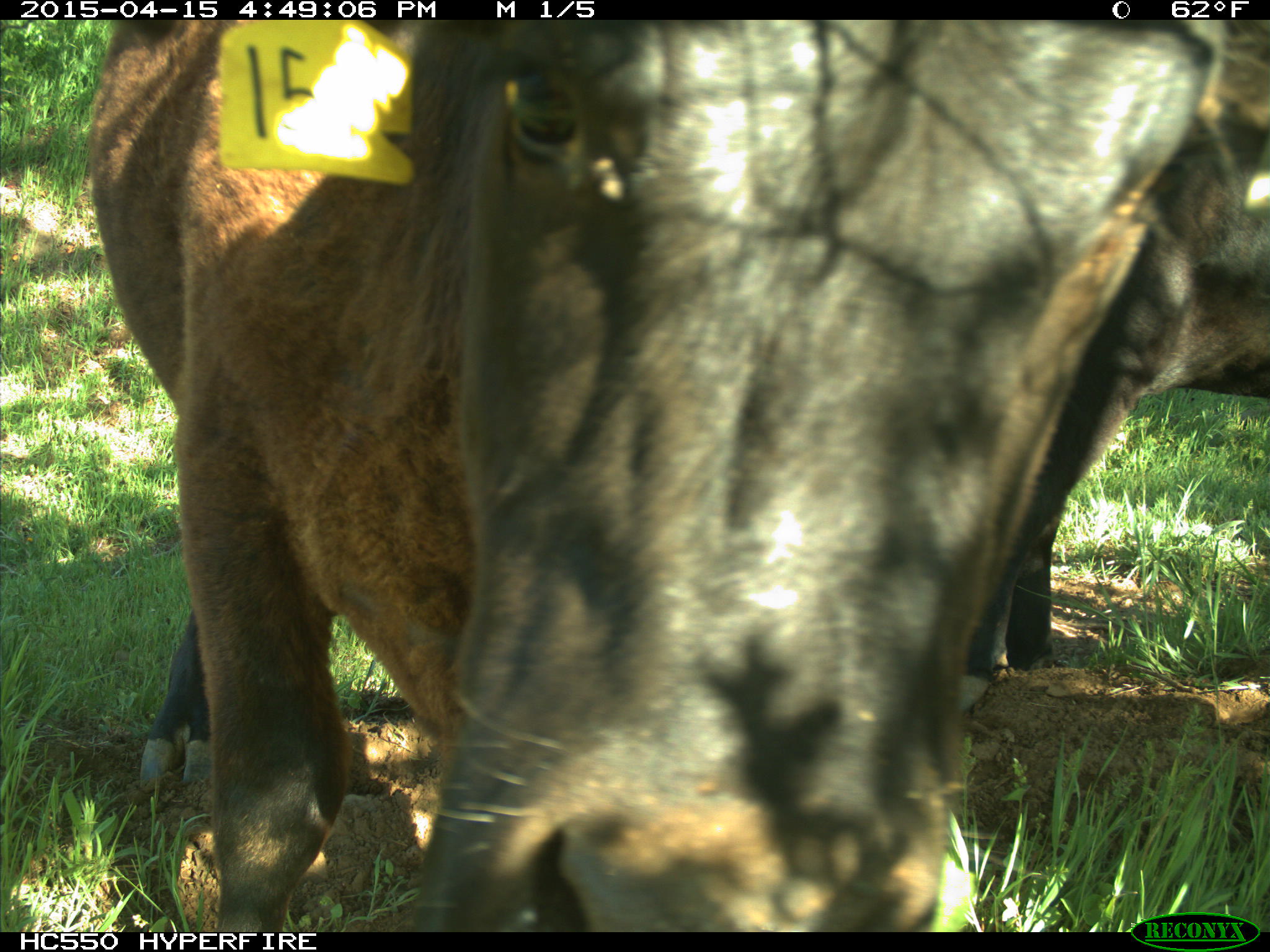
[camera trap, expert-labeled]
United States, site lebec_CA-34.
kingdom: Animalia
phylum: Chordata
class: Mammalia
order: Artiodactyla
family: Bovidae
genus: Bos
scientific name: Bos taurus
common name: domestic cow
Bos taurus (domestic cow).